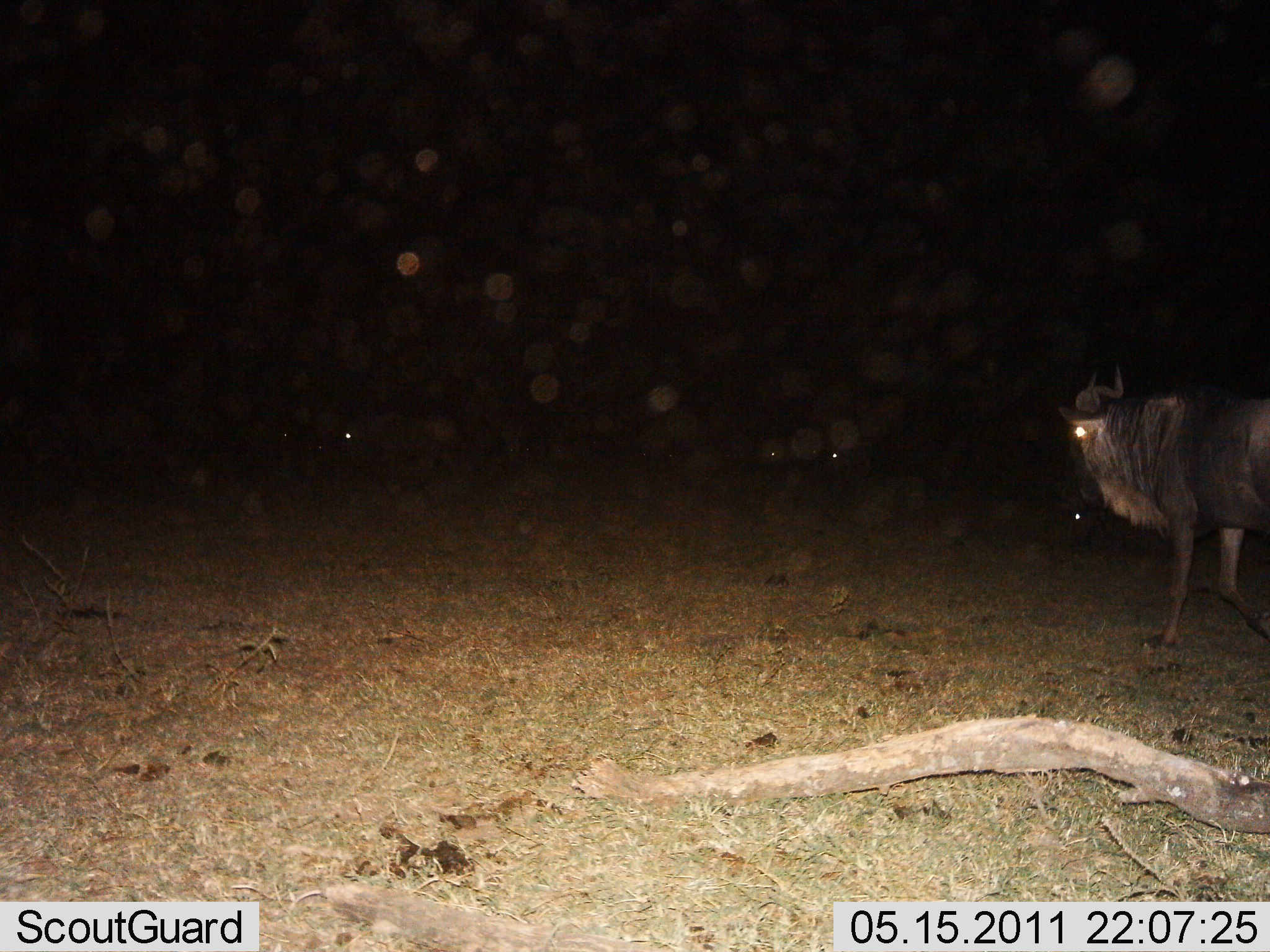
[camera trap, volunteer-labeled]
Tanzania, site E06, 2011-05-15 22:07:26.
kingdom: Animalia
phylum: Chordata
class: Mammalia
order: Artiodactyla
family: Bovidae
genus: Connochaetes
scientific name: Connochaetes taurinus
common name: blue wildebeest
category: wildebeest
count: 1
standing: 25%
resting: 0%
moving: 75%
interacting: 0%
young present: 0%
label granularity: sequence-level